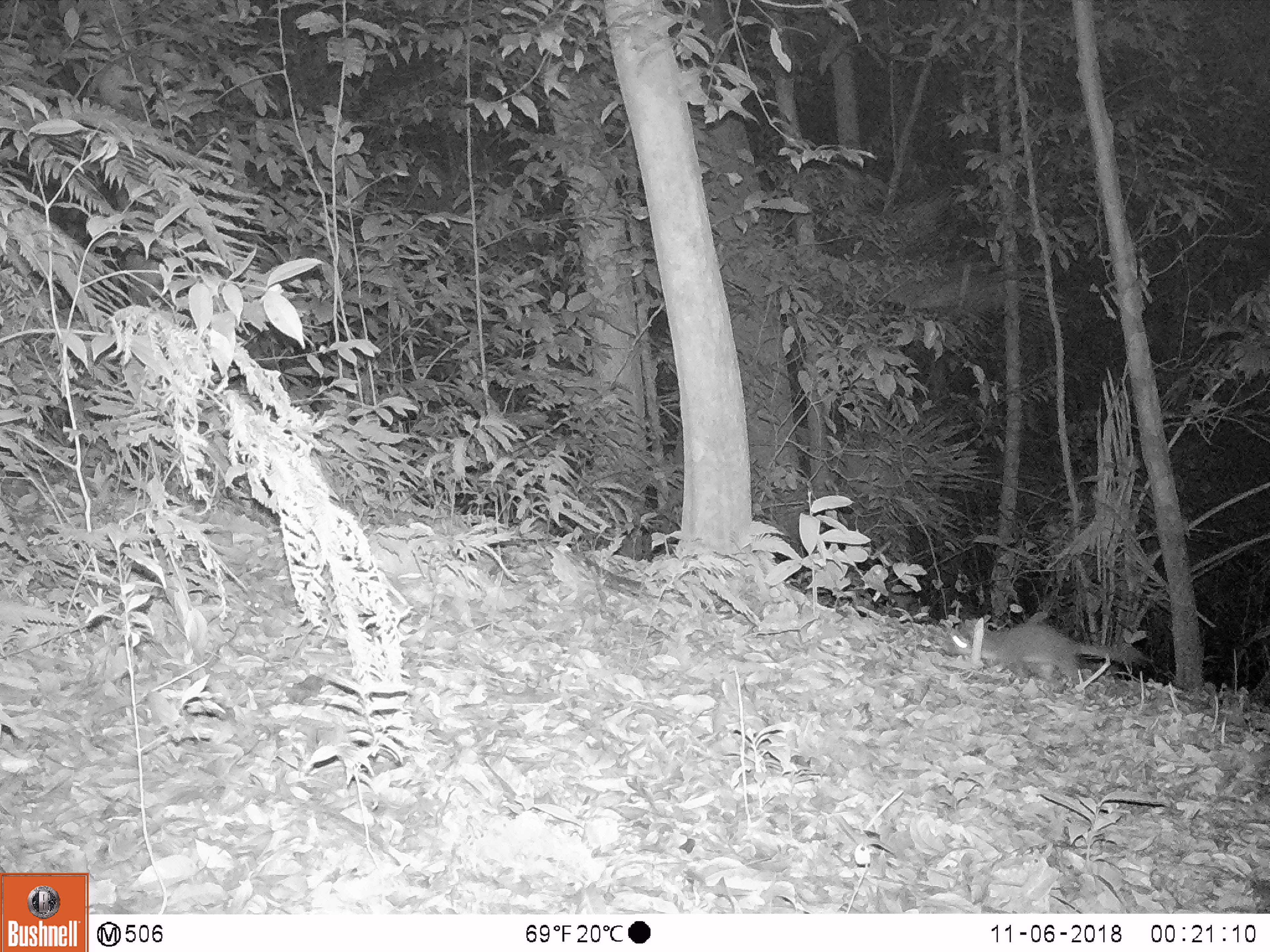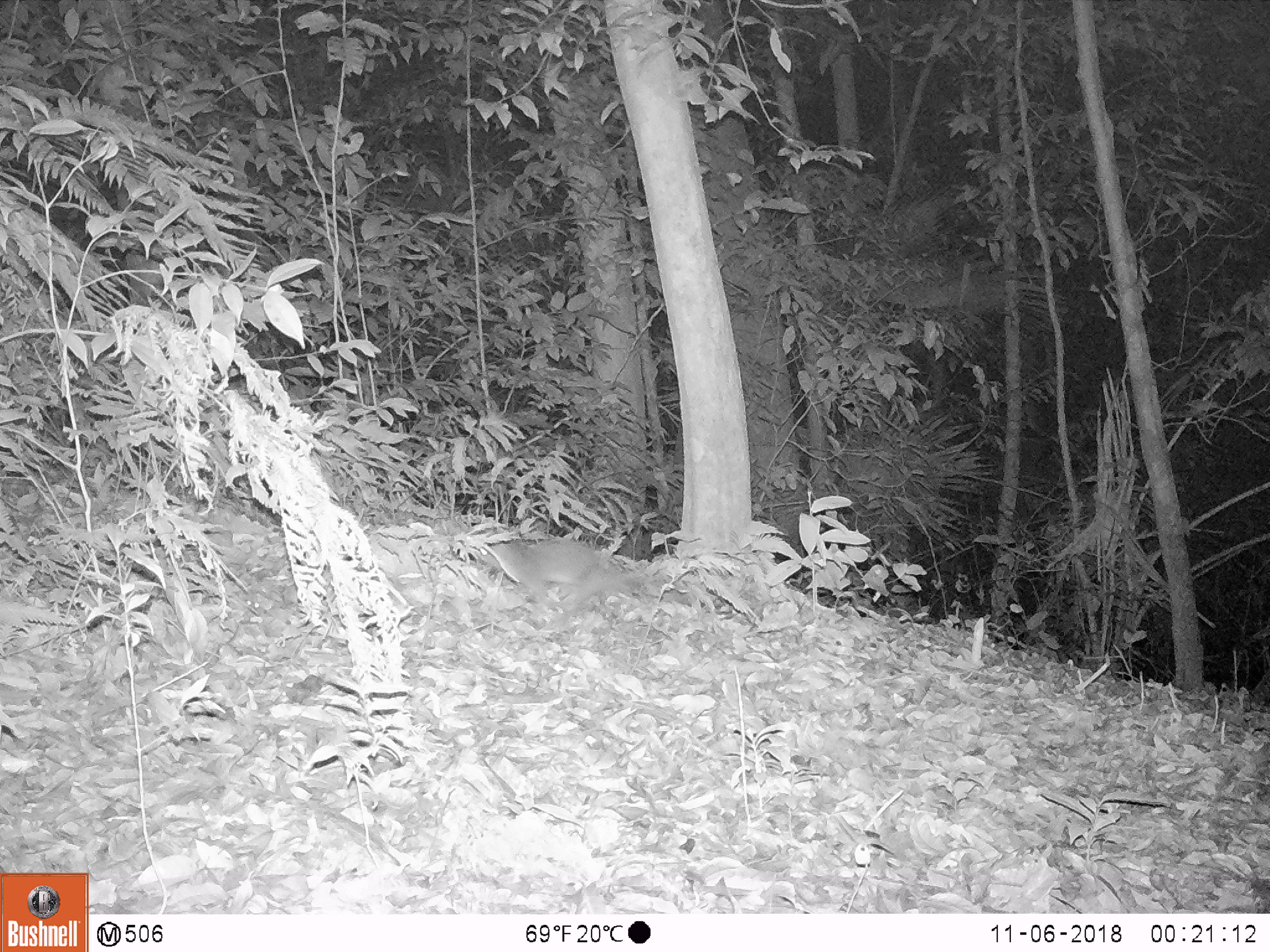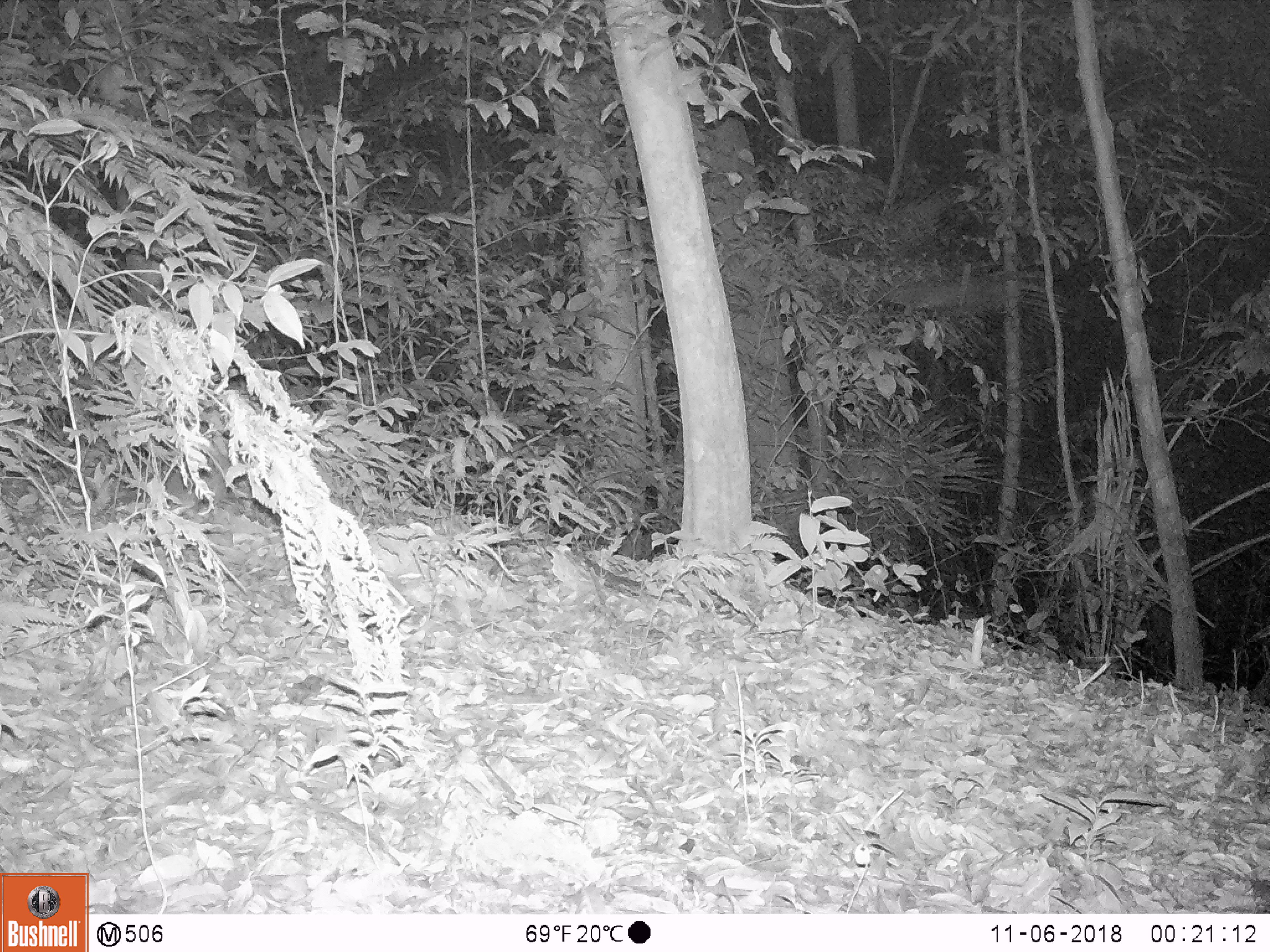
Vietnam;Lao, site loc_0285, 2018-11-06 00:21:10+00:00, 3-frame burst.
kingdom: Animalia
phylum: Chordata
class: Mammalia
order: Carnivora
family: Mustelidae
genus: Melogale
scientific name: Melogale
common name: ferret badger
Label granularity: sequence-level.